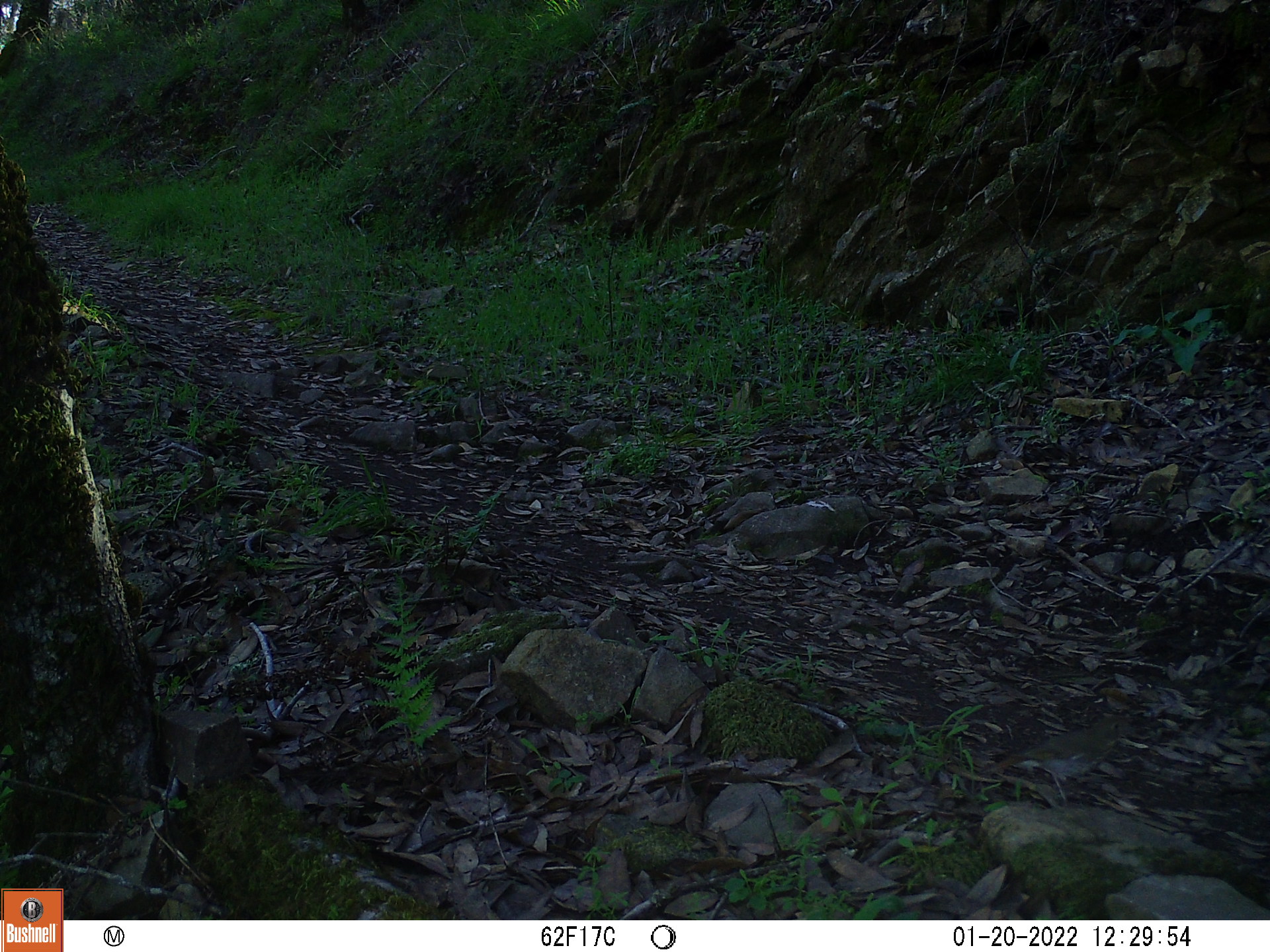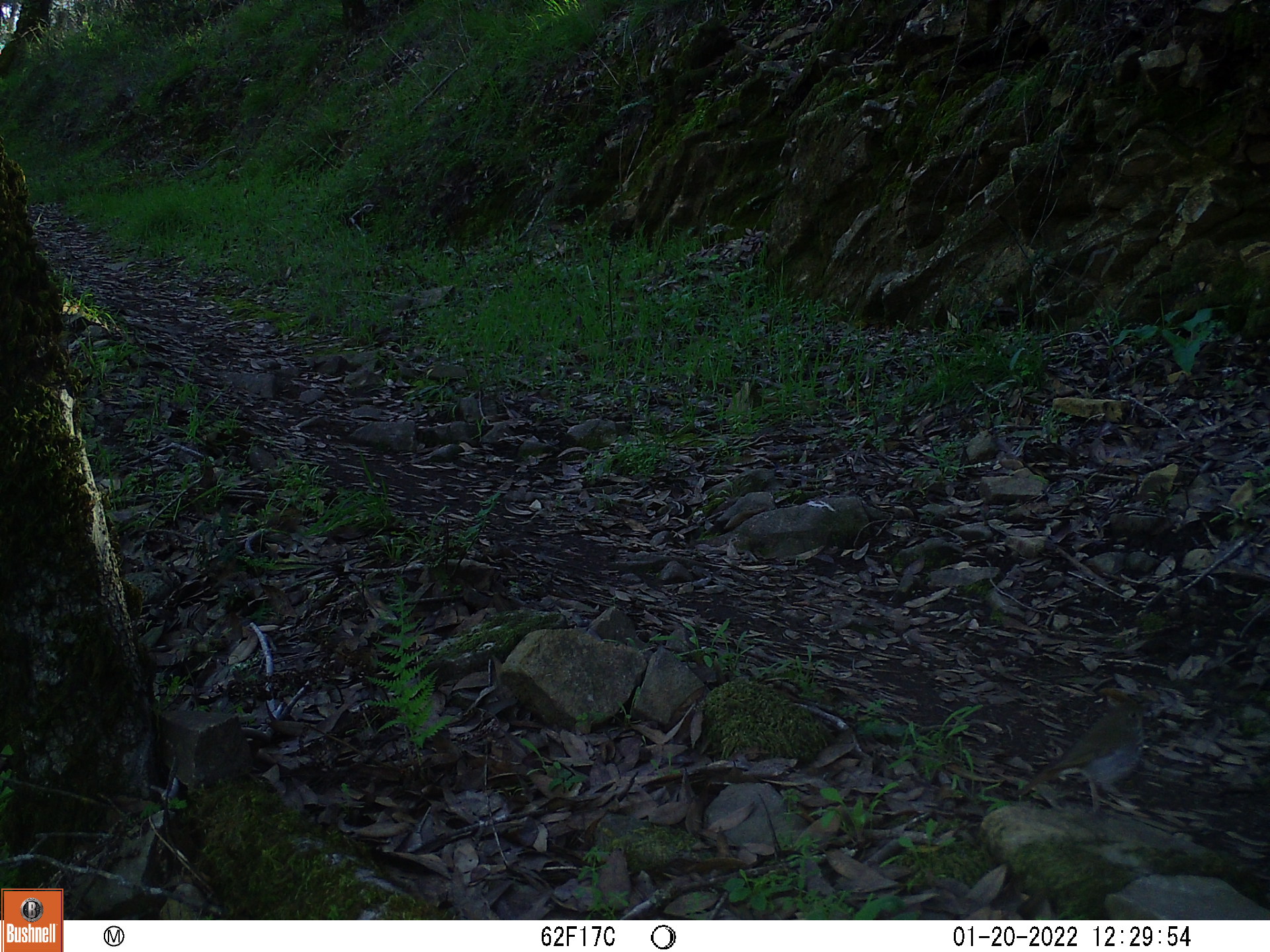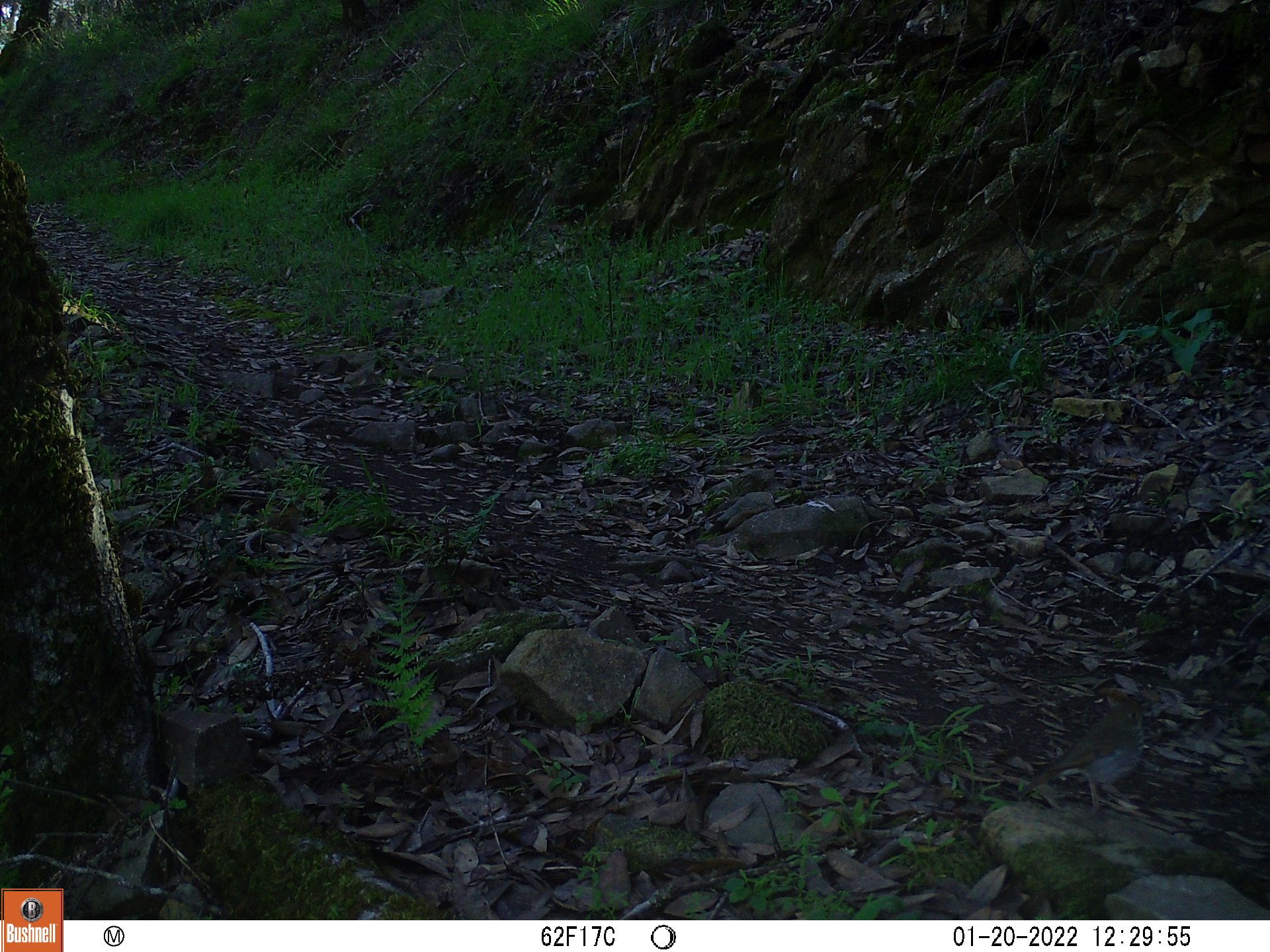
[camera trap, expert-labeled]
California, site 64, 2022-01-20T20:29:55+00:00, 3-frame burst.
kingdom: Animalia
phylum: Chordata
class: Aves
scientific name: Aves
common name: bird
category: unknown bird